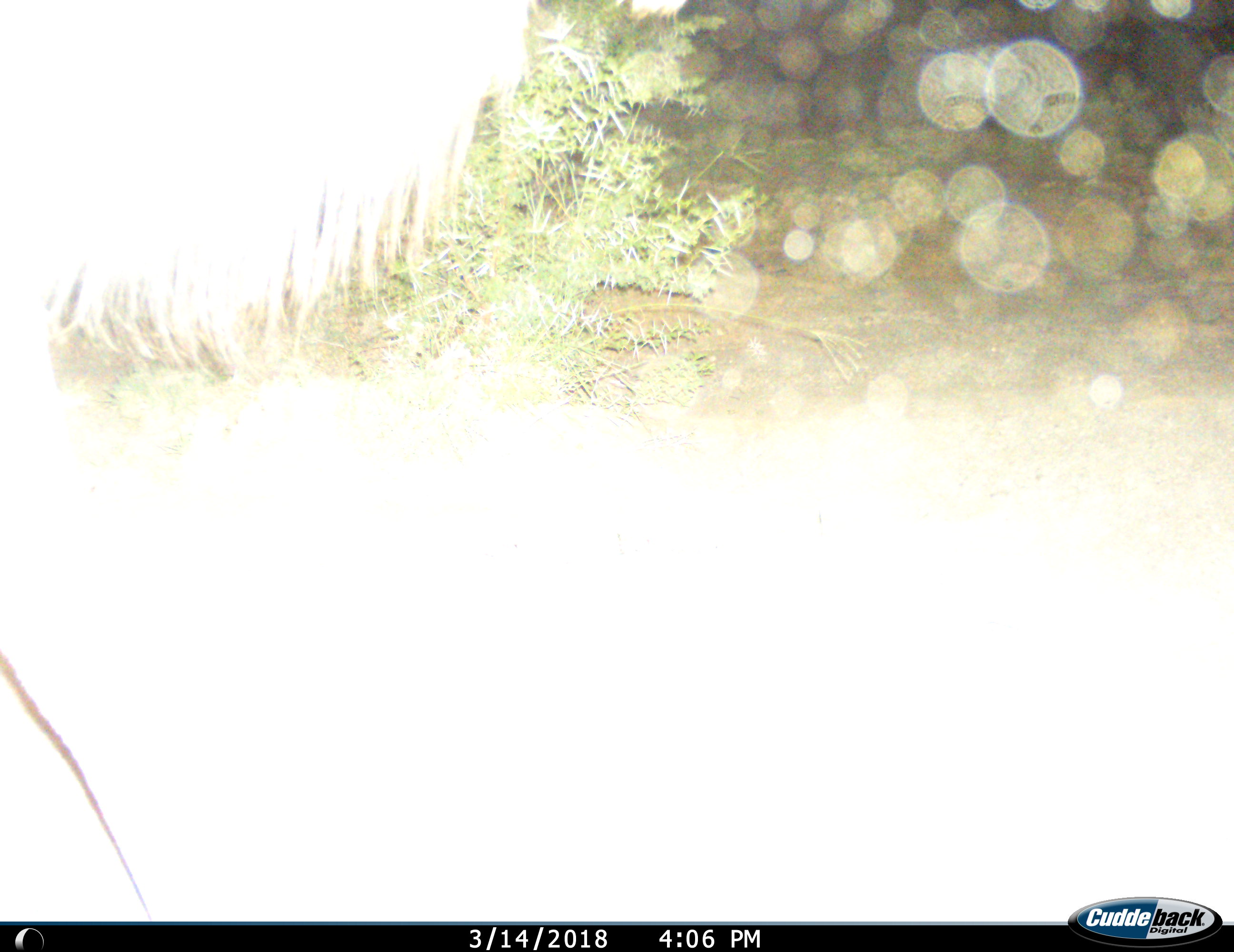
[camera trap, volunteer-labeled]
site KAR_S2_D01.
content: unidentified animal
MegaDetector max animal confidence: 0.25